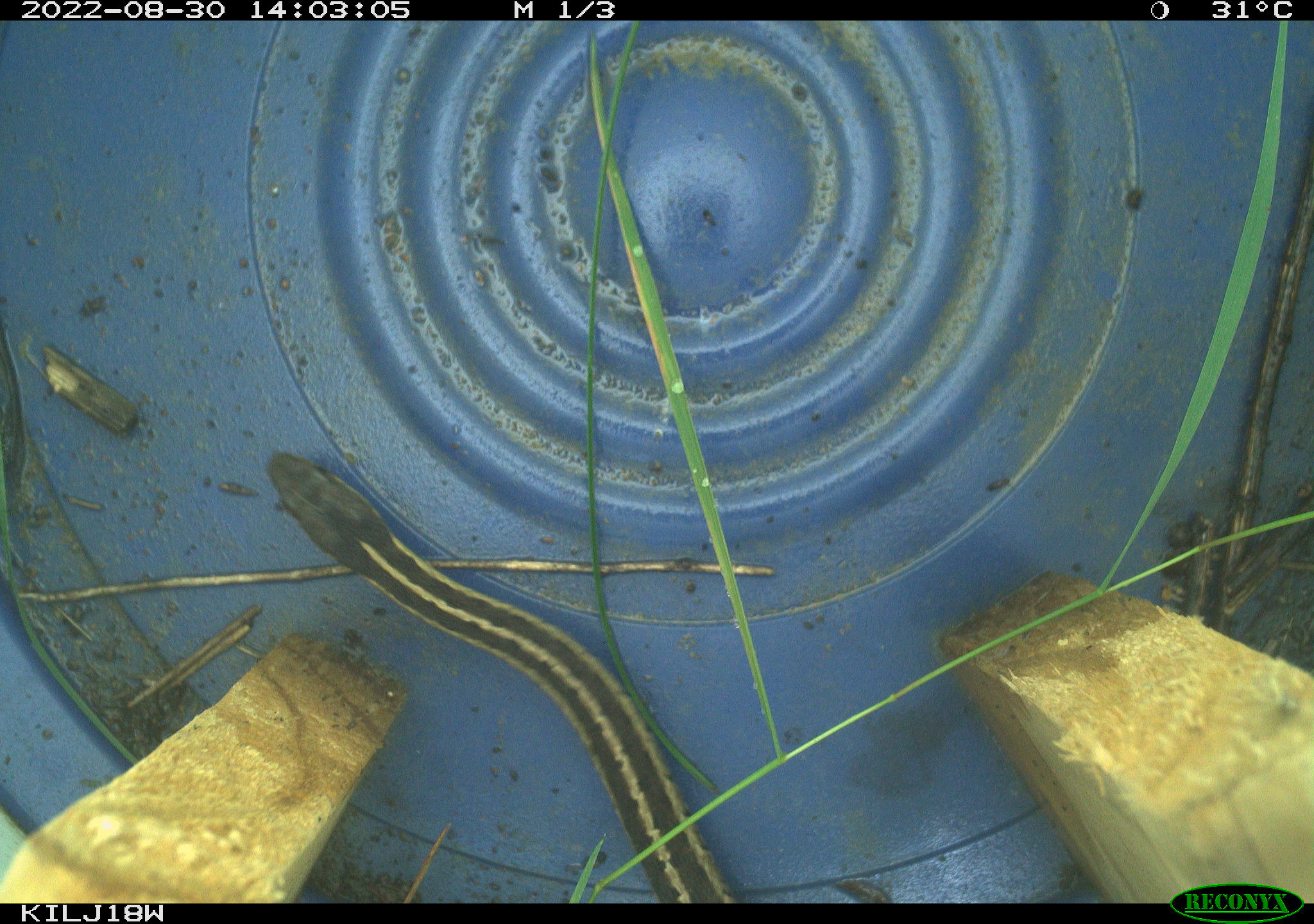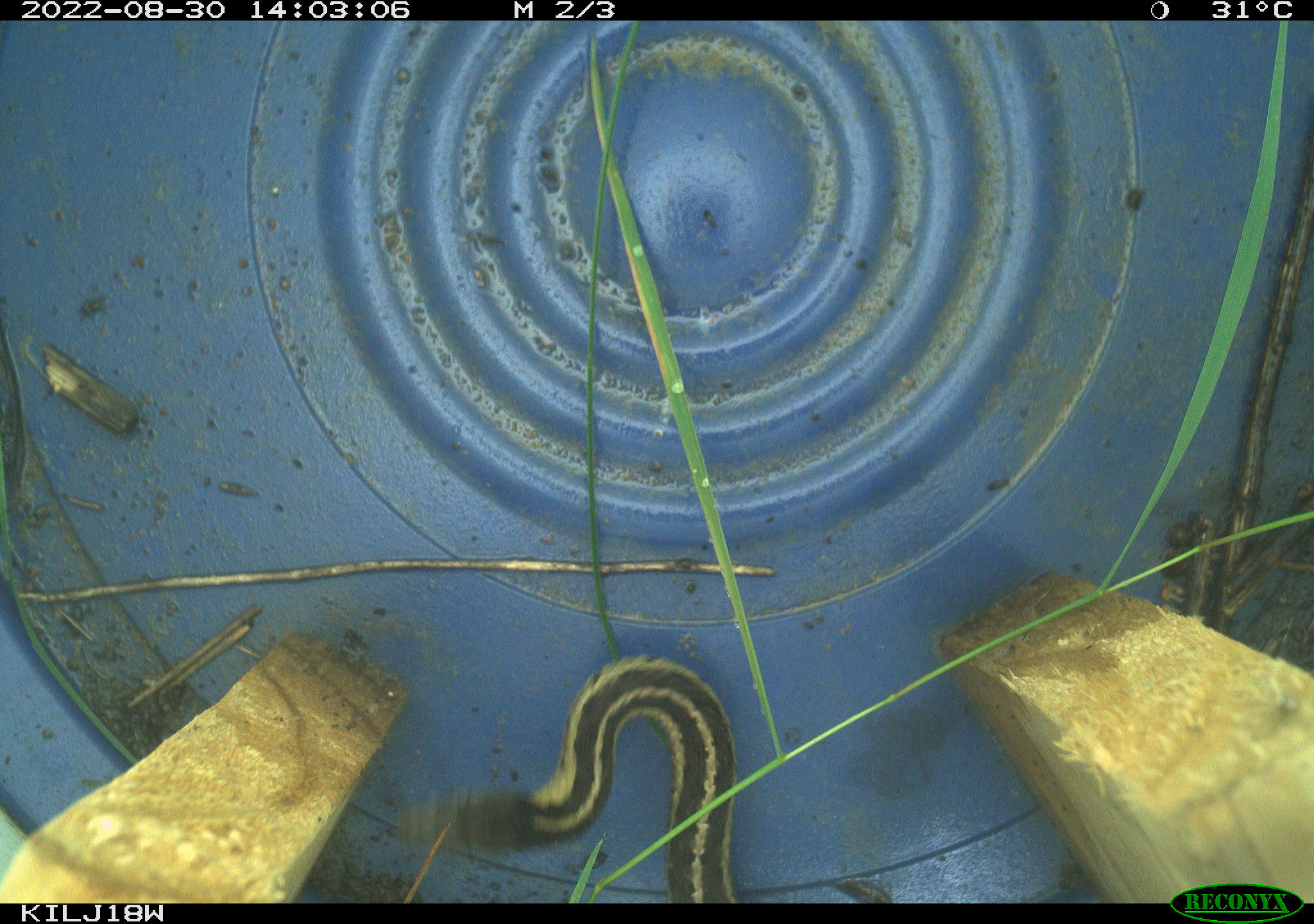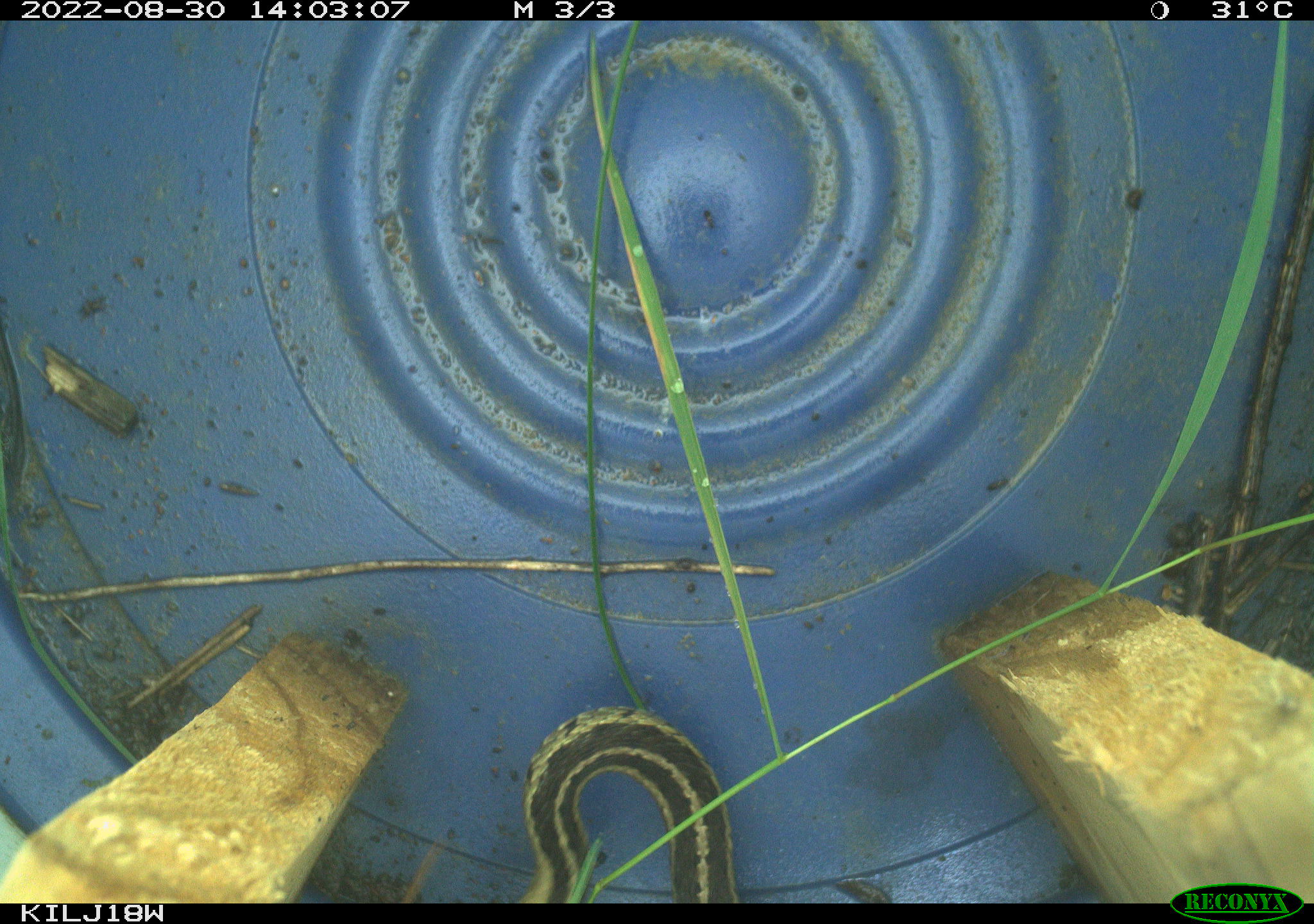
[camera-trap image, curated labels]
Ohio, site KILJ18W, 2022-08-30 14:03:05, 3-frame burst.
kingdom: Animalia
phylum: Chordata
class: Reptilia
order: Squamata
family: Colubridae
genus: Thamnophis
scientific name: Thamnophis sirtalis sirtalis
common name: eastern gartersnake